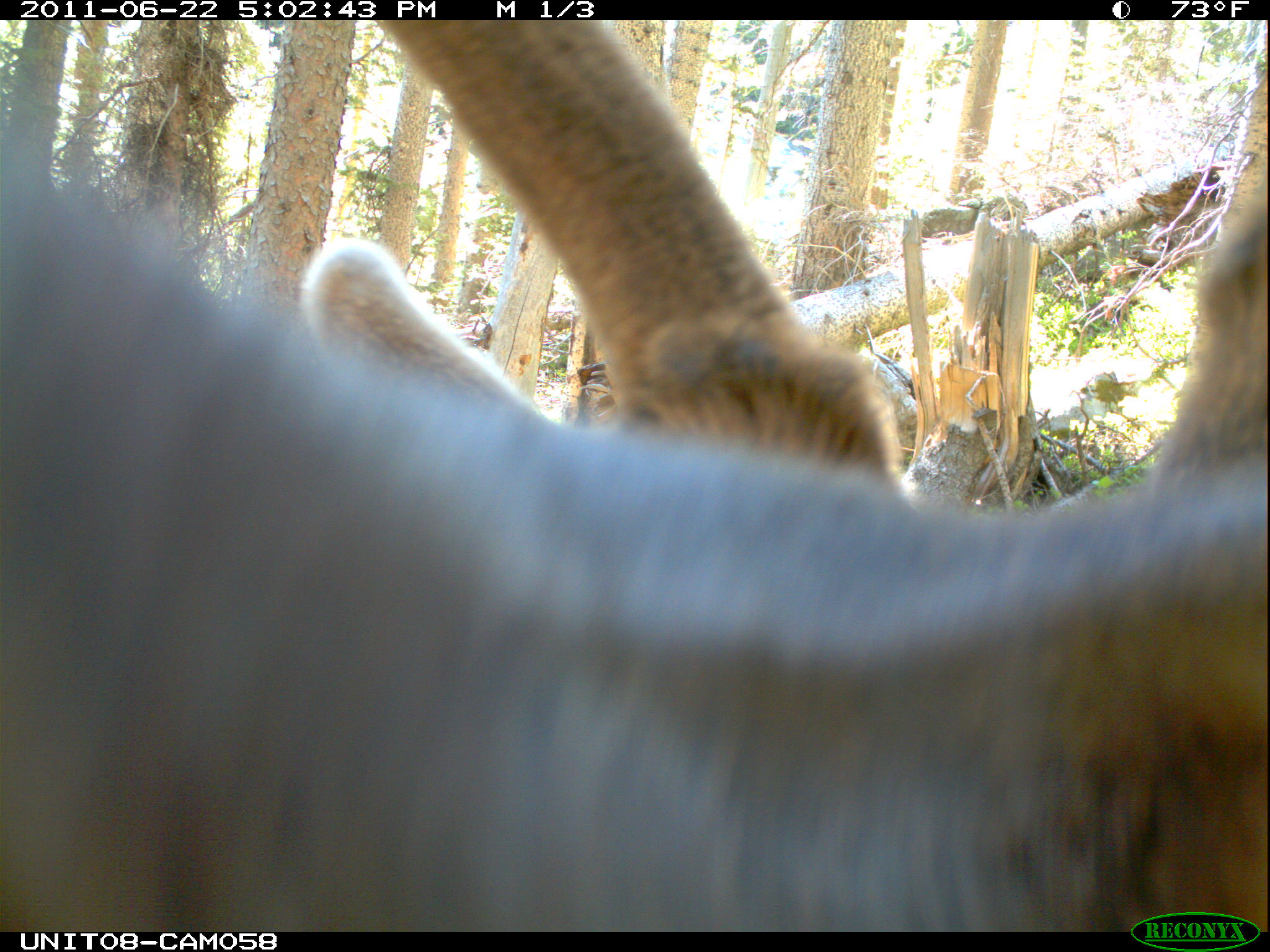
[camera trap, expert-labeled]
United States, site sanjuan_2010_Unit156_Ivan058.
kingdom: Animalia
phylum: Chordata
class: Mammalia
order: Artiodactyla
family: Cervidae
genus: Cervus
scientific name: Cervus elaphus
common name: red deer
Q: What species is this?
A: Cervus elaphus (red deer).